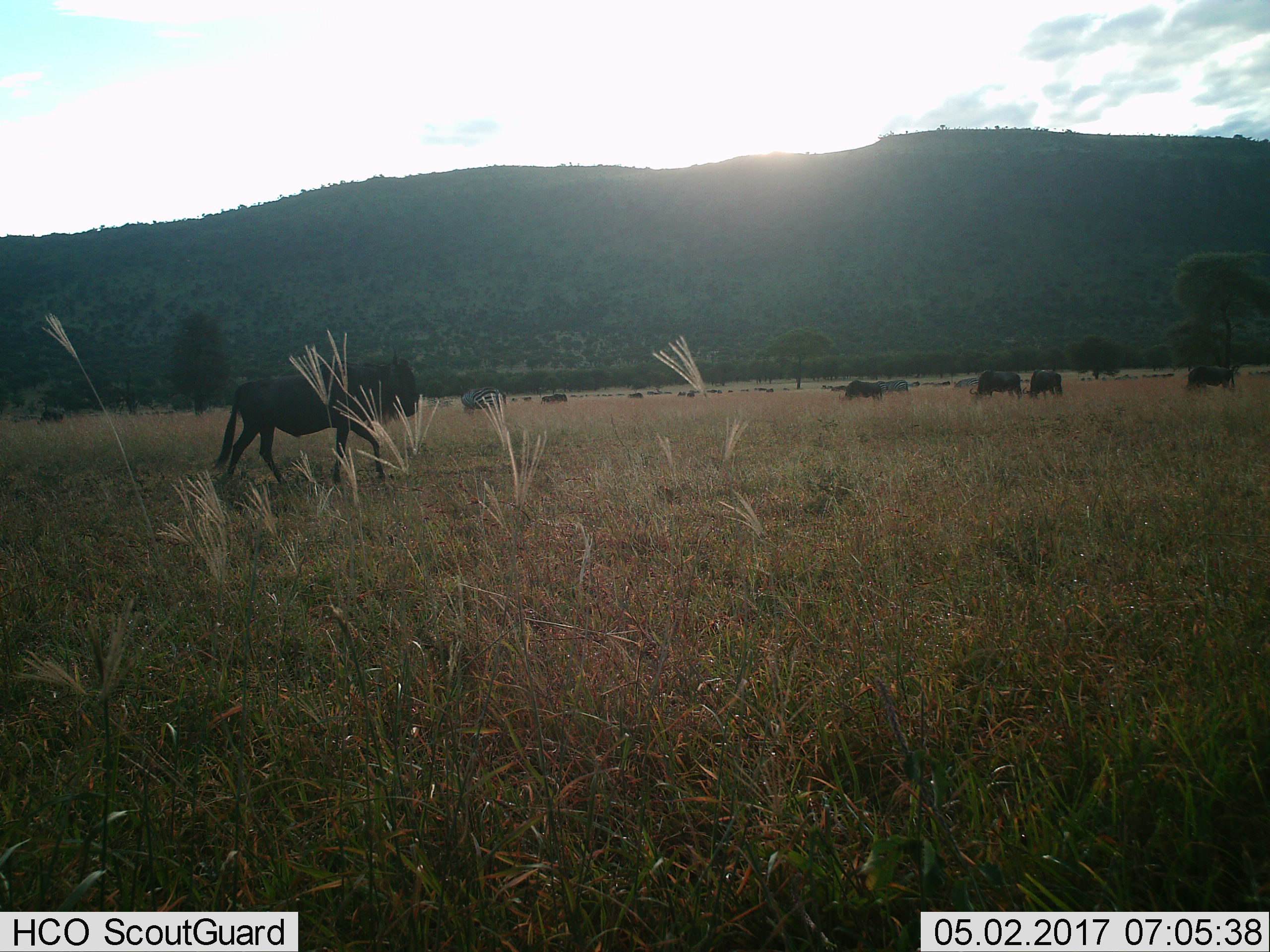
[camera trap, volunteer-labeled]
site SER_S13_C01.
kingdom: Animalia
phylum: Chordata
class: Mammalia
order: Artiodactyla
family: Bovidae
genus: Connochaetes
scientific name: Connochaetes taurinus taurinus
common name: blue wildebeest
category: wildebeestblue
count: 11-50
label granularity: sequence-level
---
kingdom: Animalia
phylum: Chordata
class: Mammalia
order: Perissodactyla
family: Equidae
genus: Equus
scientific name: Equus quagga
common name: plains zebra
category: zebraplains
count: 3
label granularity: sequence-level